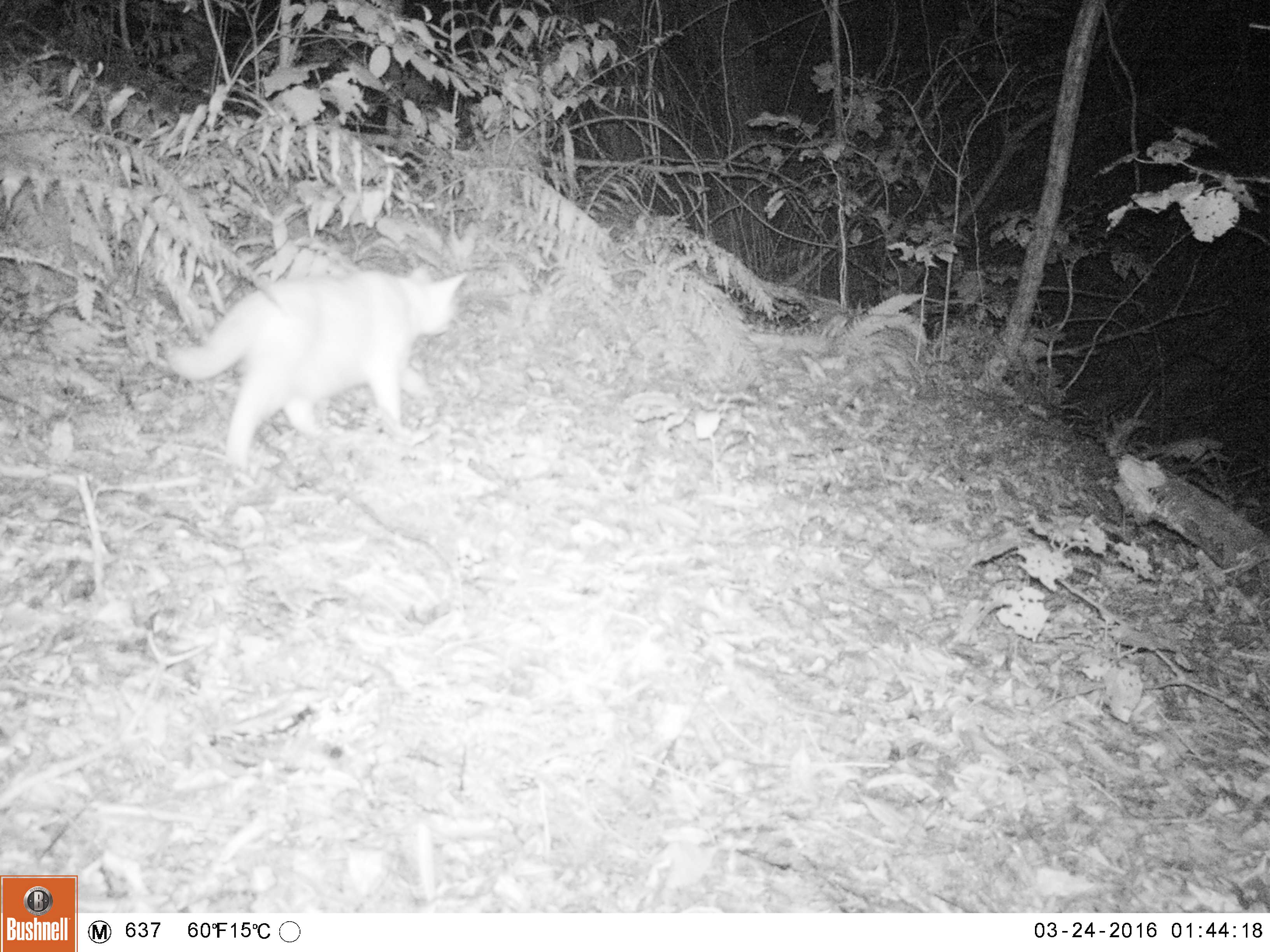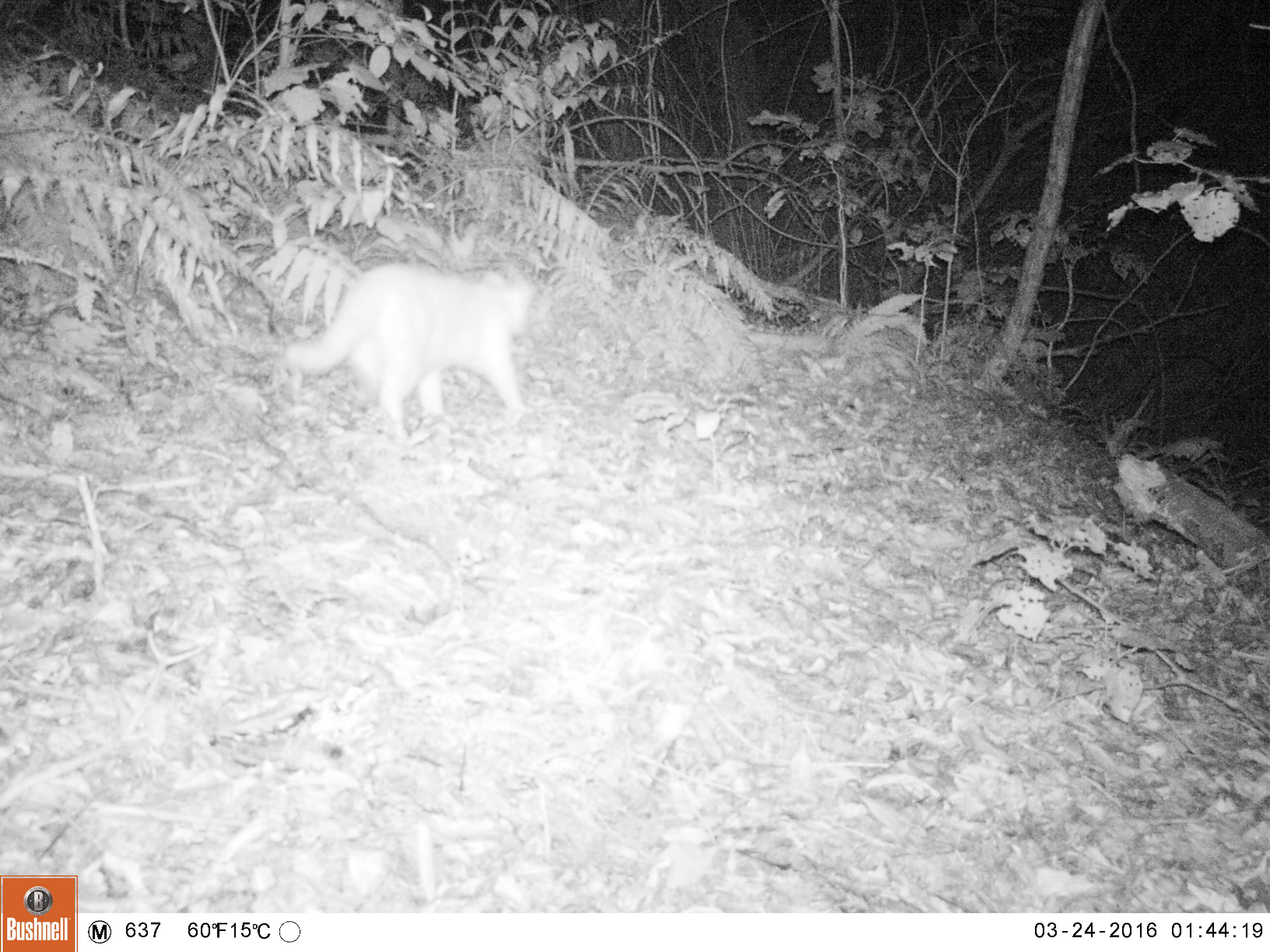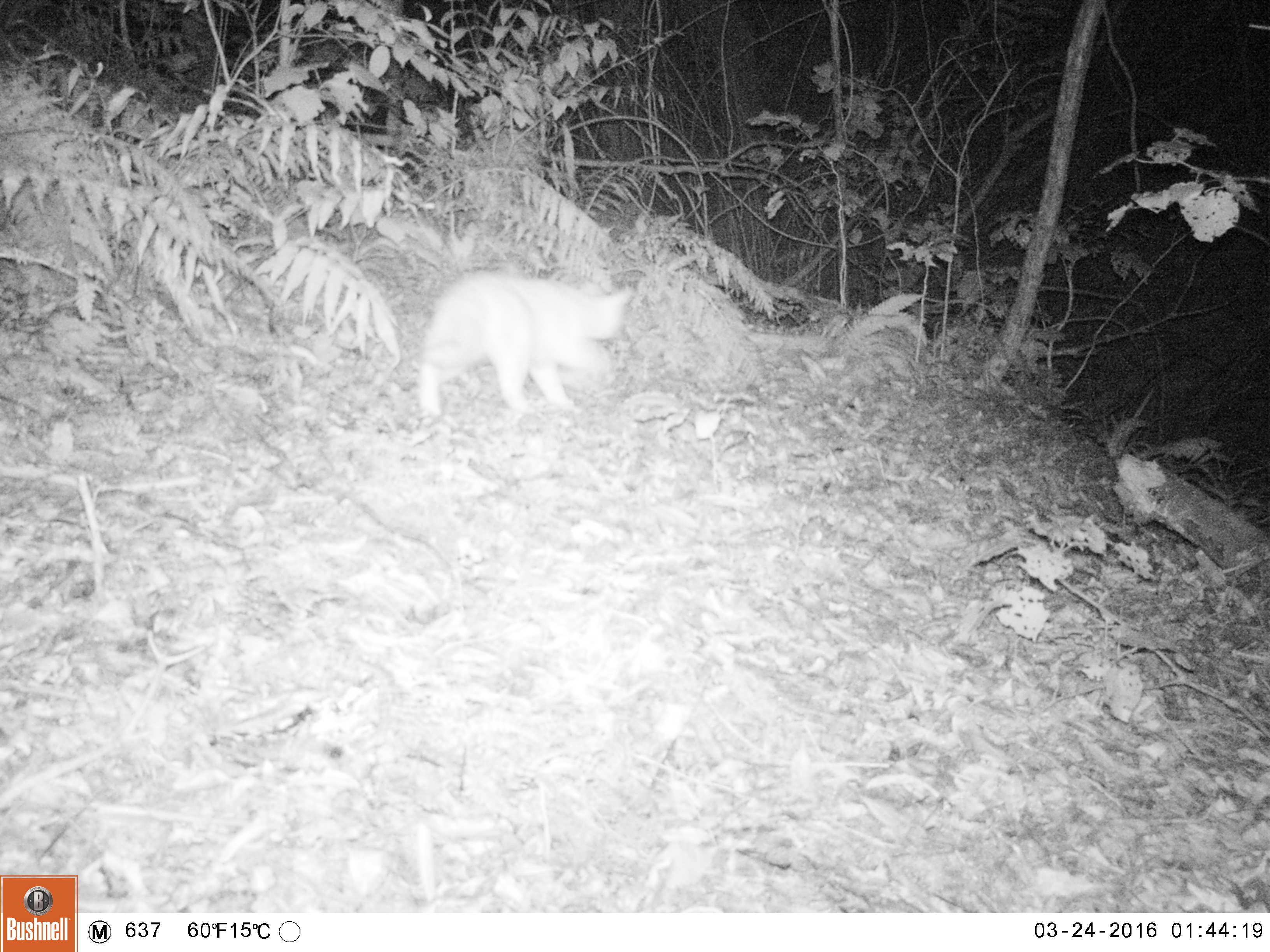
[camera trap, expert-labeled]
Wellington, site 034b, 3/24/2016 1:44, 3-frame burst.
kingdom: Animalia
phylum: Chordata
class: Mammalia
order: Carnivora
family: Felidae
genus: Felis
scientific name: Felis catus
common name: cat